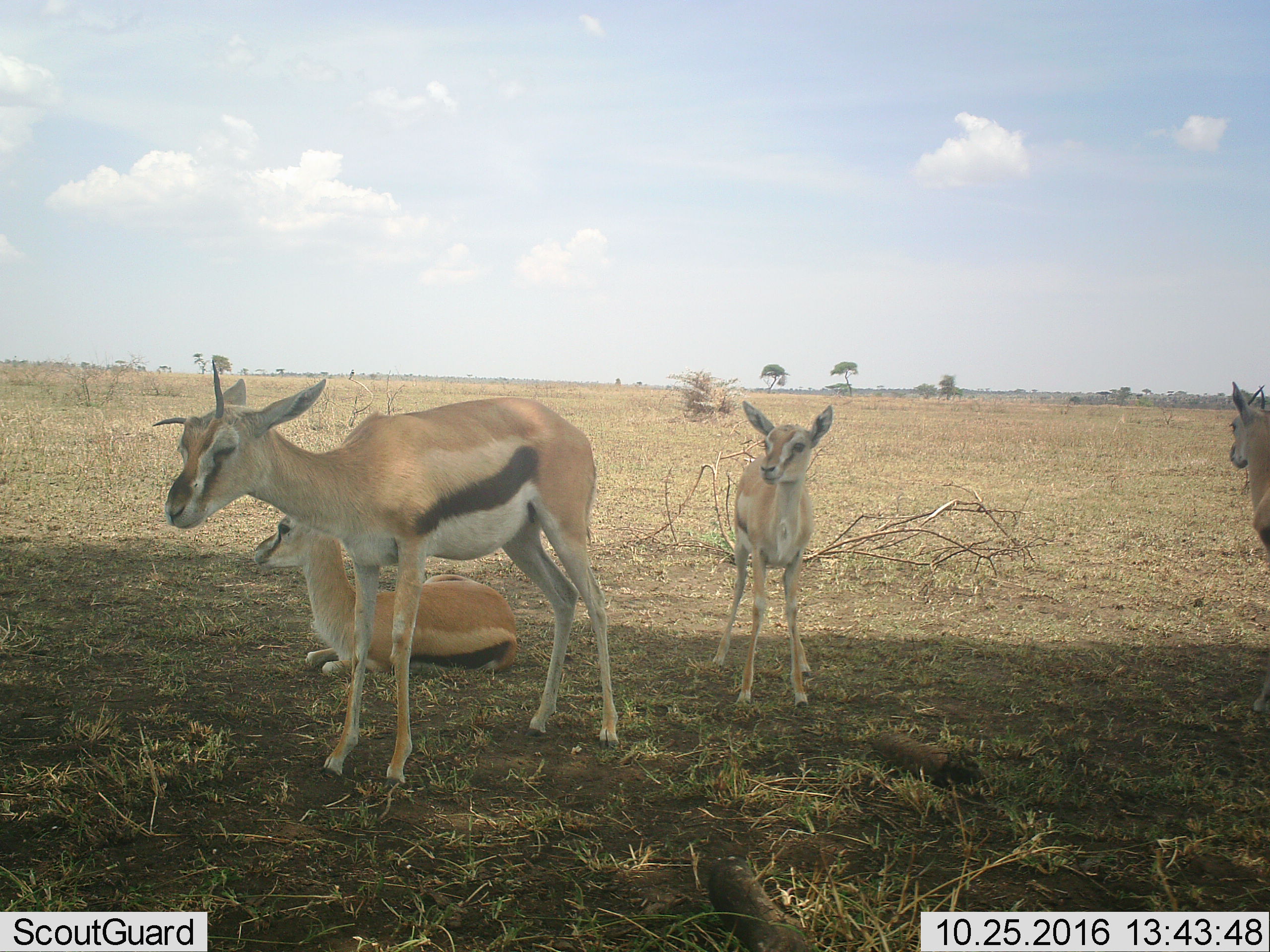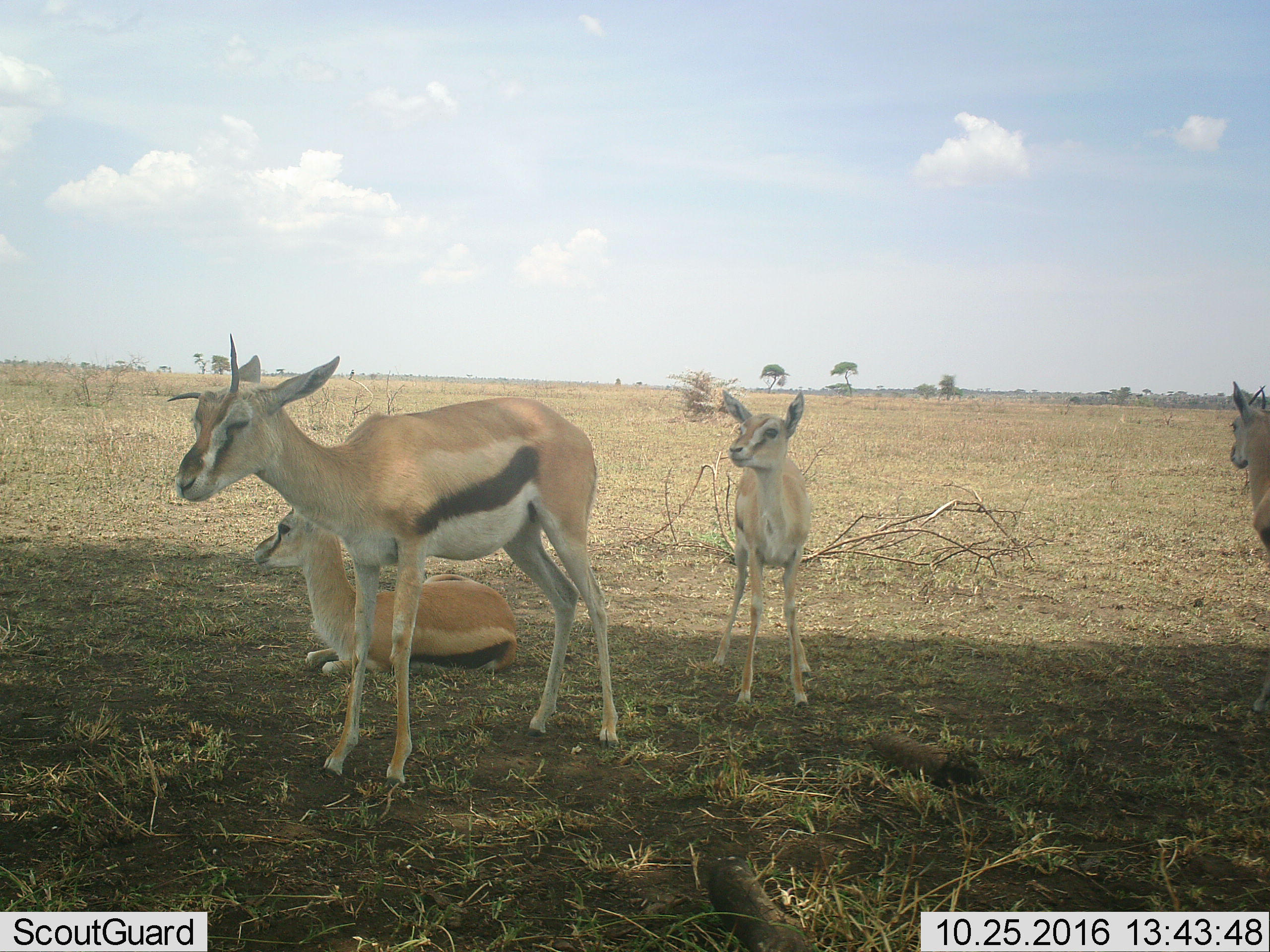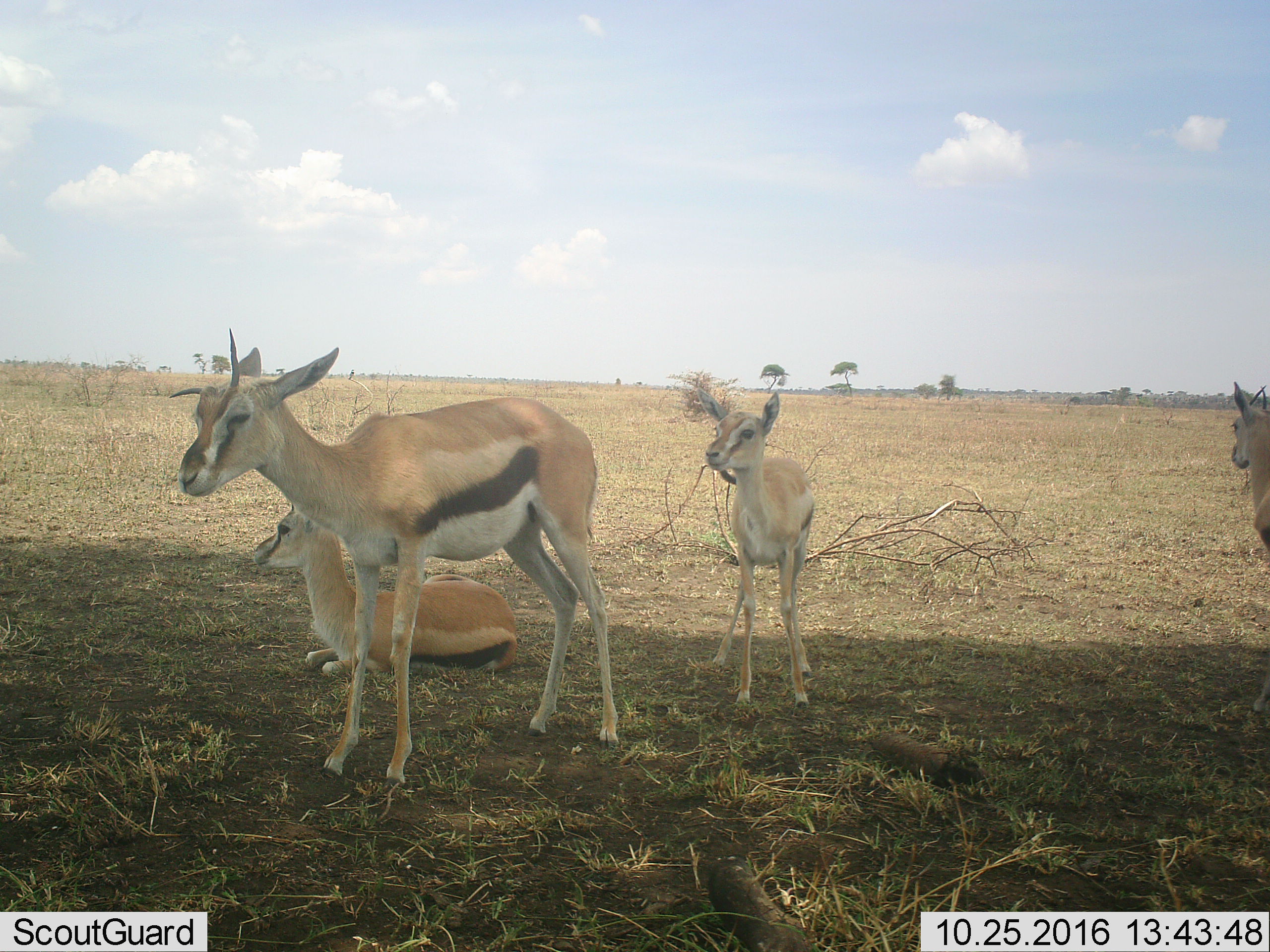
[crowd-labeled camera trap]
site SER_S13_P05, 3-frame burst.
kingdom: Animalia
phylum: Chordata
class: Mammalia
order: Artiodactyla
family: Bovidae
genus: Eudorcas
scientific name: Eudorcas thomsonii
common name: thomson's gazelle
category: gazellethomsons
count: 4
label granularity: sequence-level